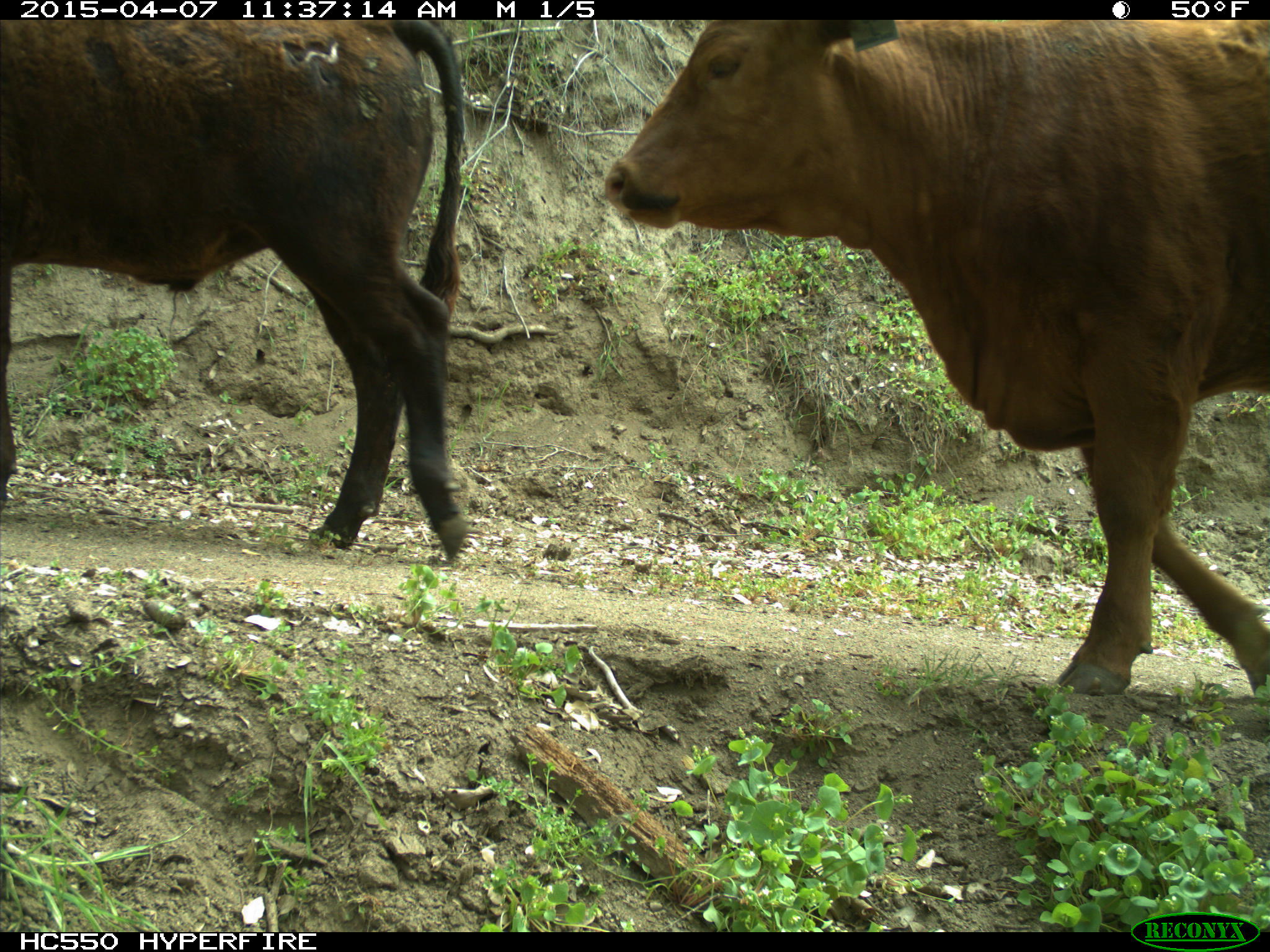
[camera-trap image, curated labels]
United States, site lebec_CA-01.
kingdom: Animalia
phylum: Chordata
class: Mammalia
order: Artiodactyla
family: Bovidae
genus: Bos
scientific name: Bos taurus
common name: domestic cow